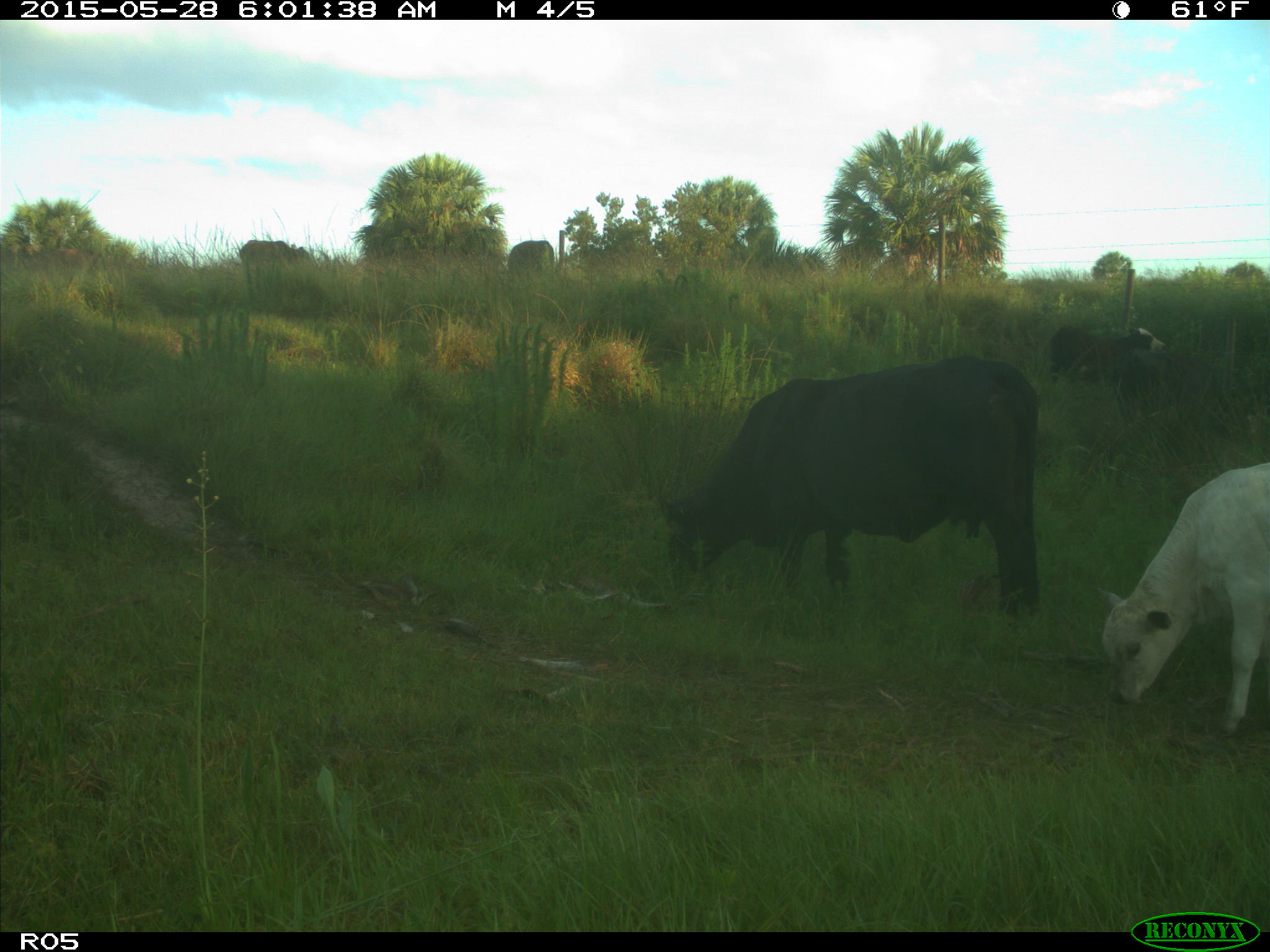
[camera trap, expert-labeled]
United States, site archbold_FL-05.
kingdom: Animalia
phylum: Chordata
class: Mammalia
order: Artiodactyla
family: Bovidae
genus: Bos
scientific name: Bos taurus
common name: domestic cow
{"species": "Bos taurus (domestic cow)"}